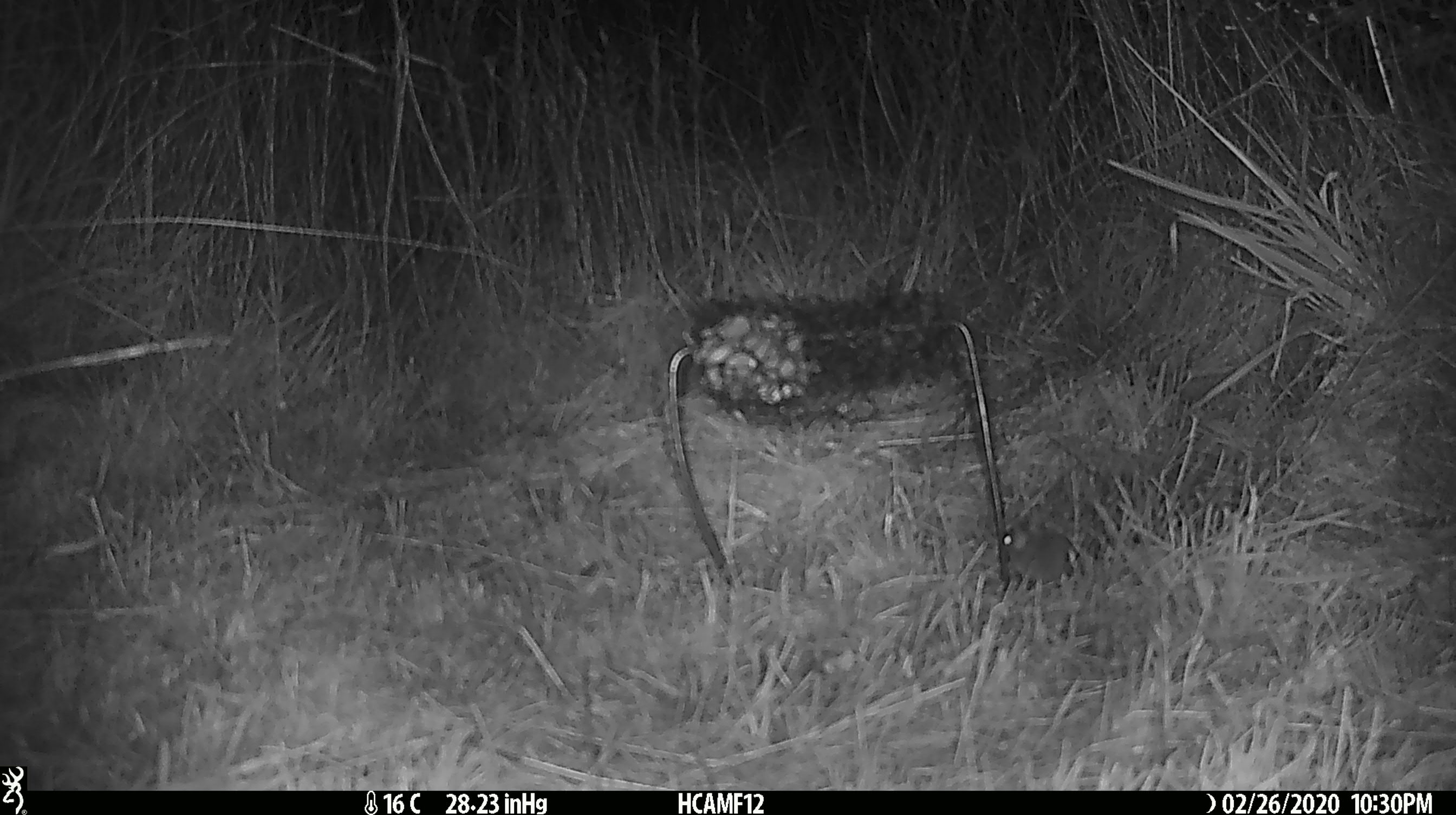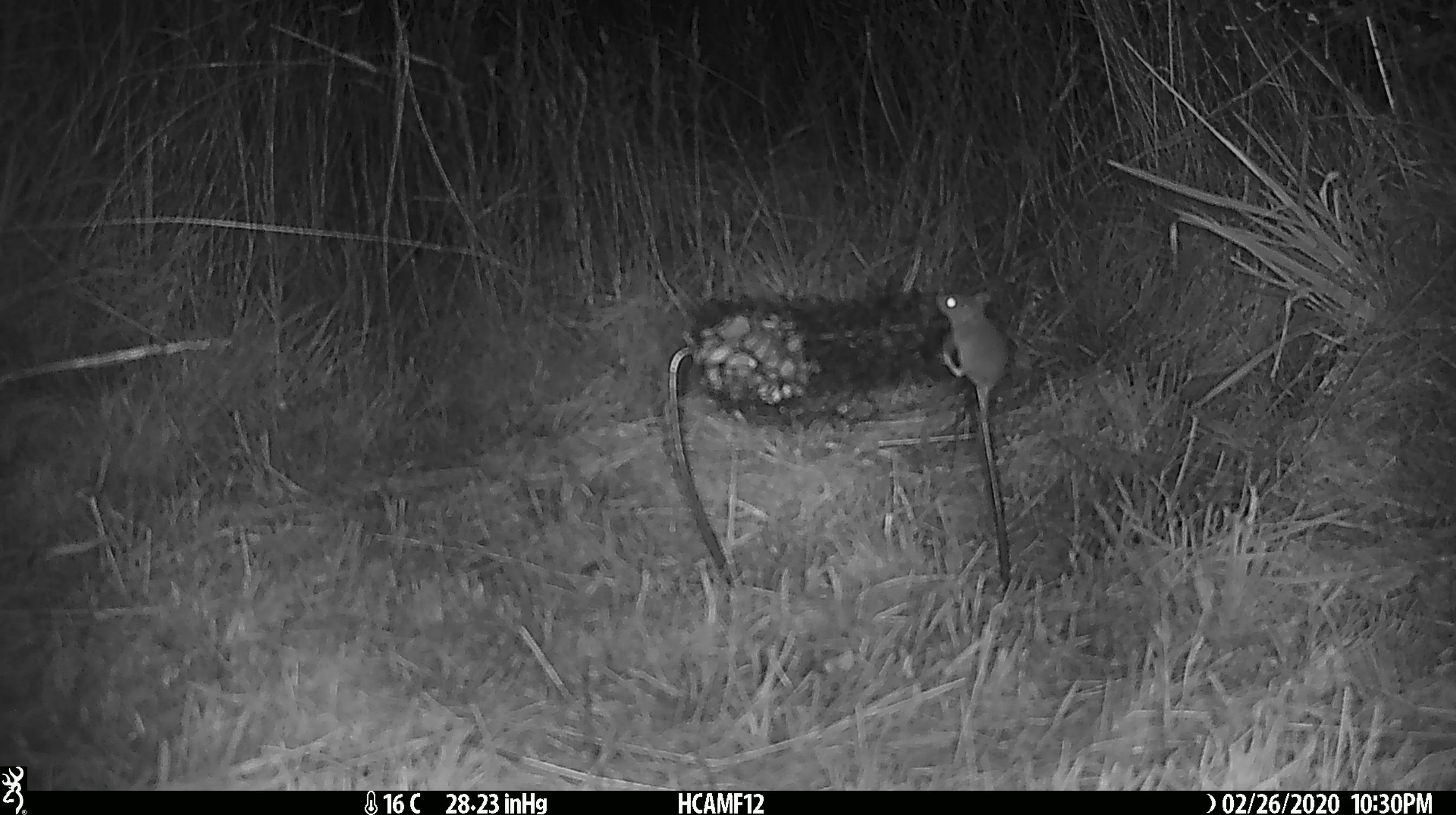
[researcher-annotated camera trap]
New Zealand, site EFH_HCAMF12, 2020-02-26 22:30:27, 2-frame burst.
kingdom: Animalia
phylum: Chordata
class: Mammalia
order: Rodentia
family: Muridae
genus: Mus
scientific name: Mus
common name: mouse